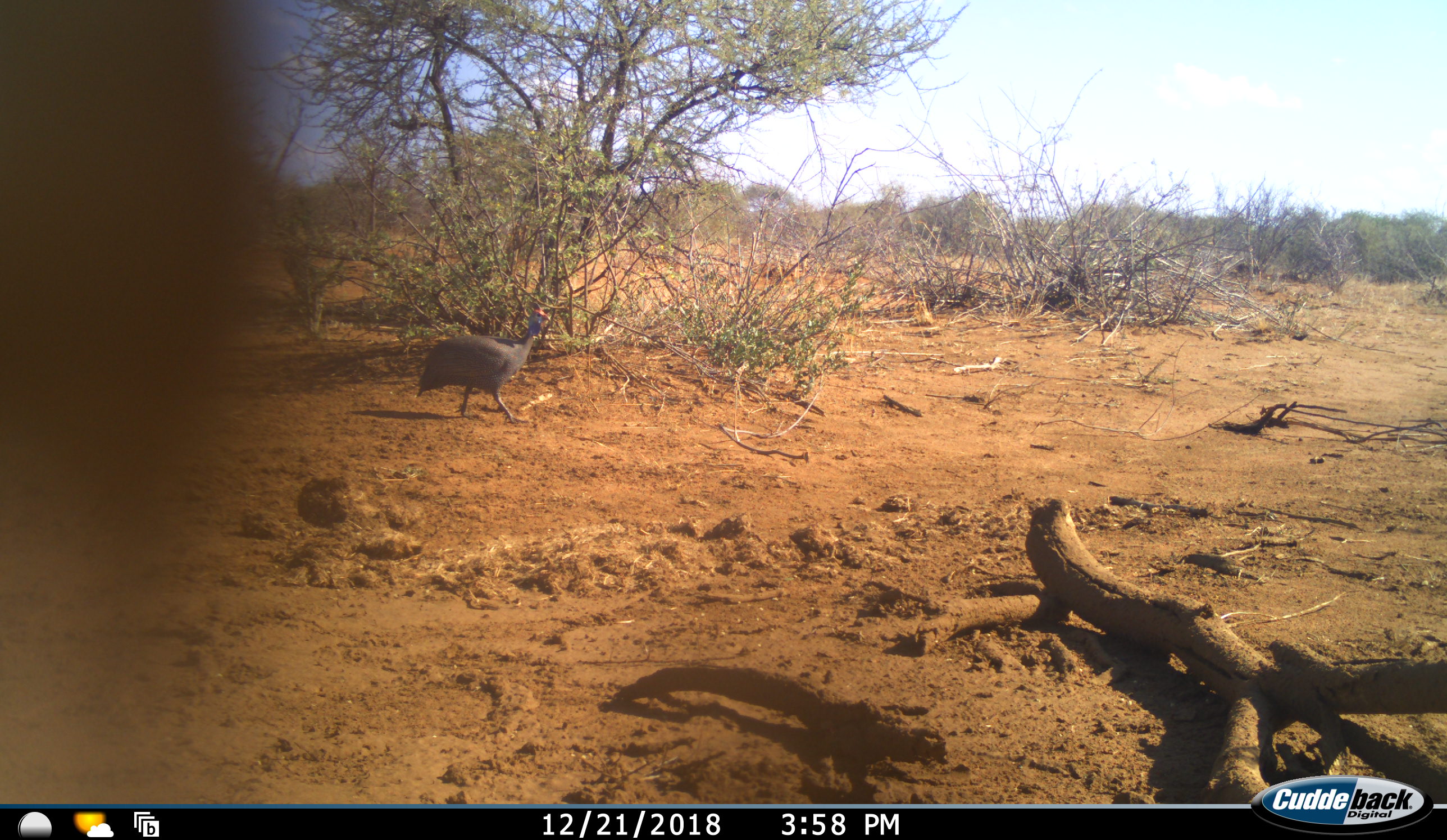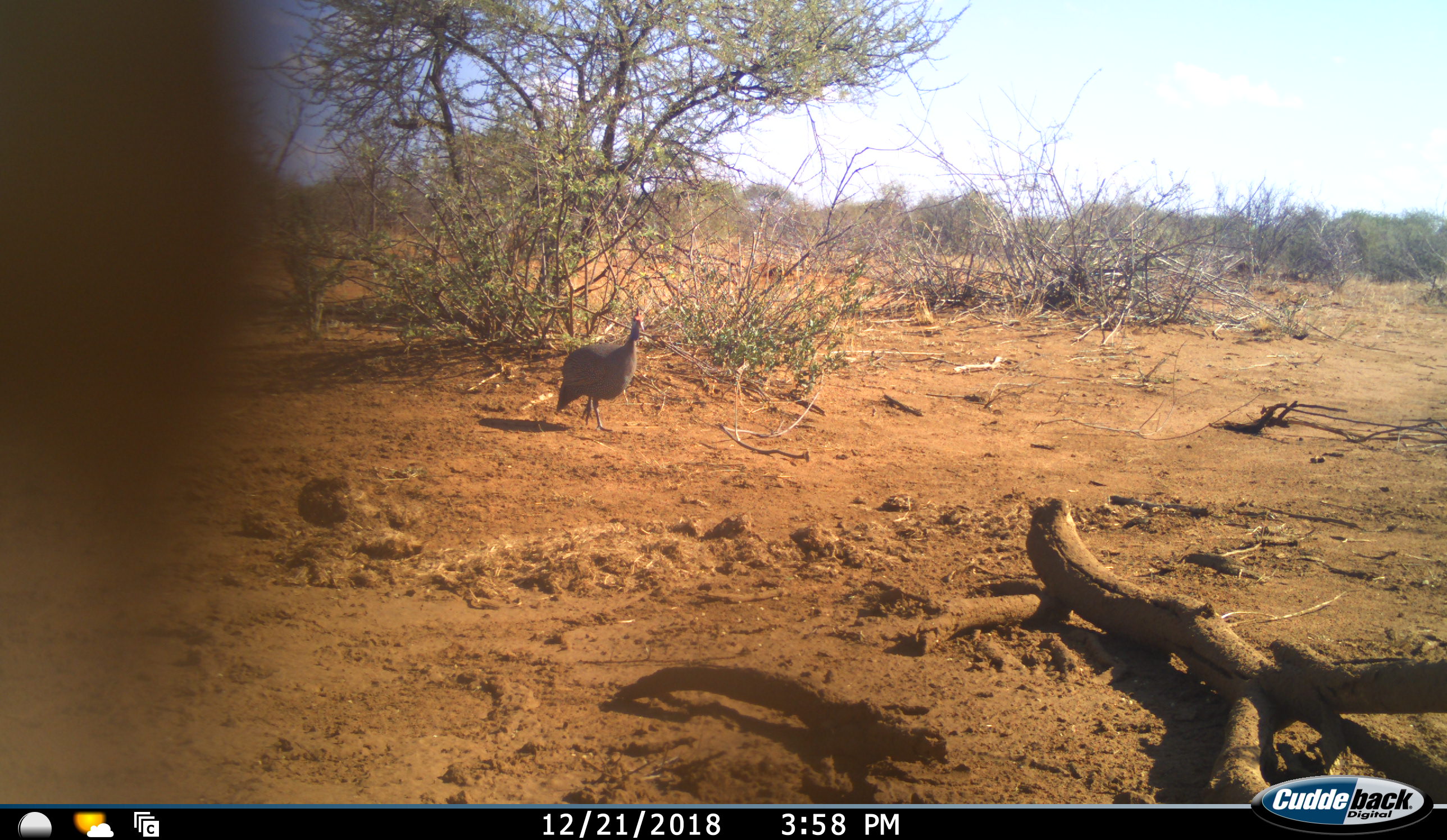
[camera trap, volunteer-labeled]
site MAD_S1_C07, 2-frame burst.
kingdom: Animalia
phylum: Chordata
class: Aves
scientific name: Aves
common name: bird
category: birdother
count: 1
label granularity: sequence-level